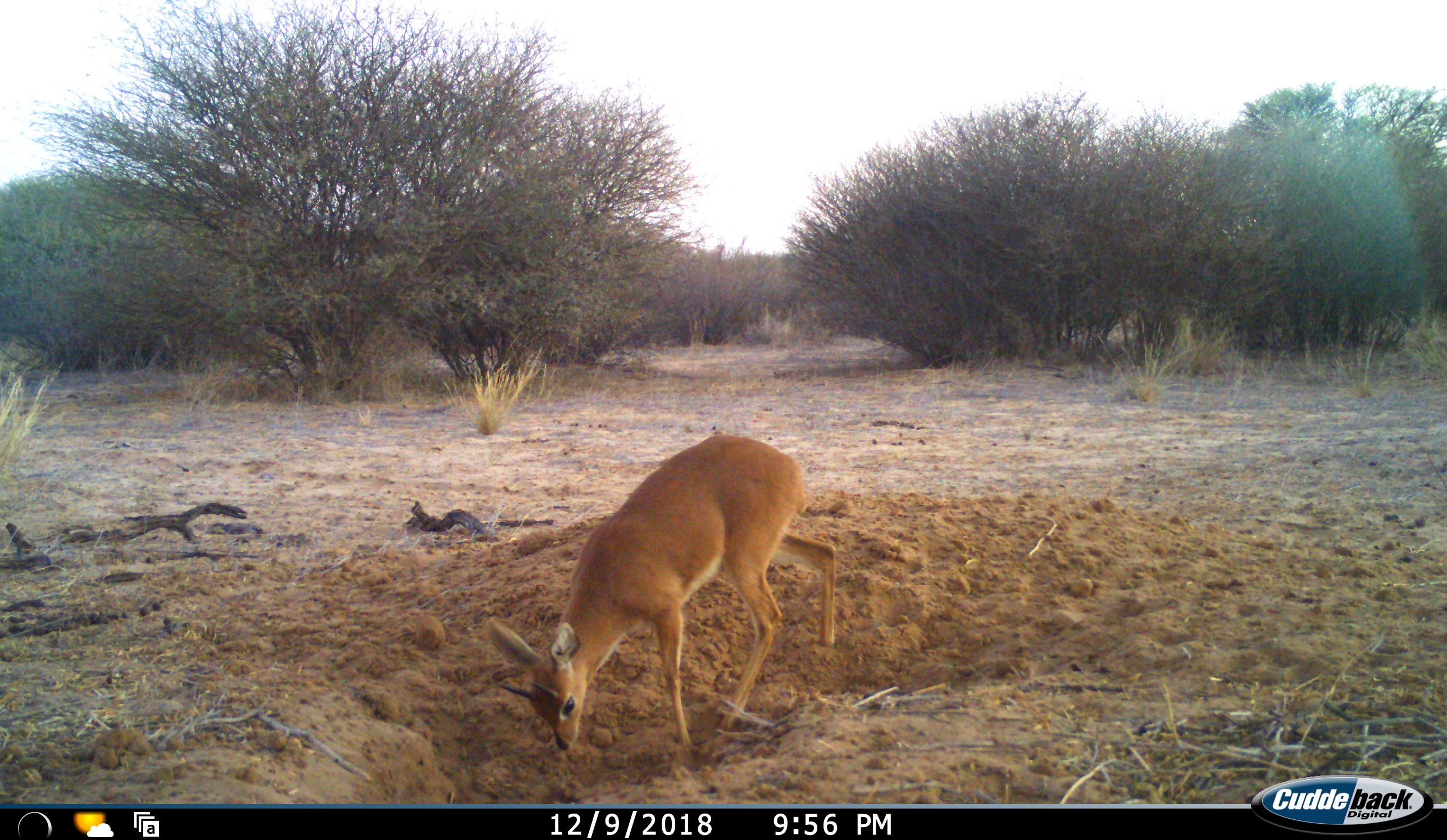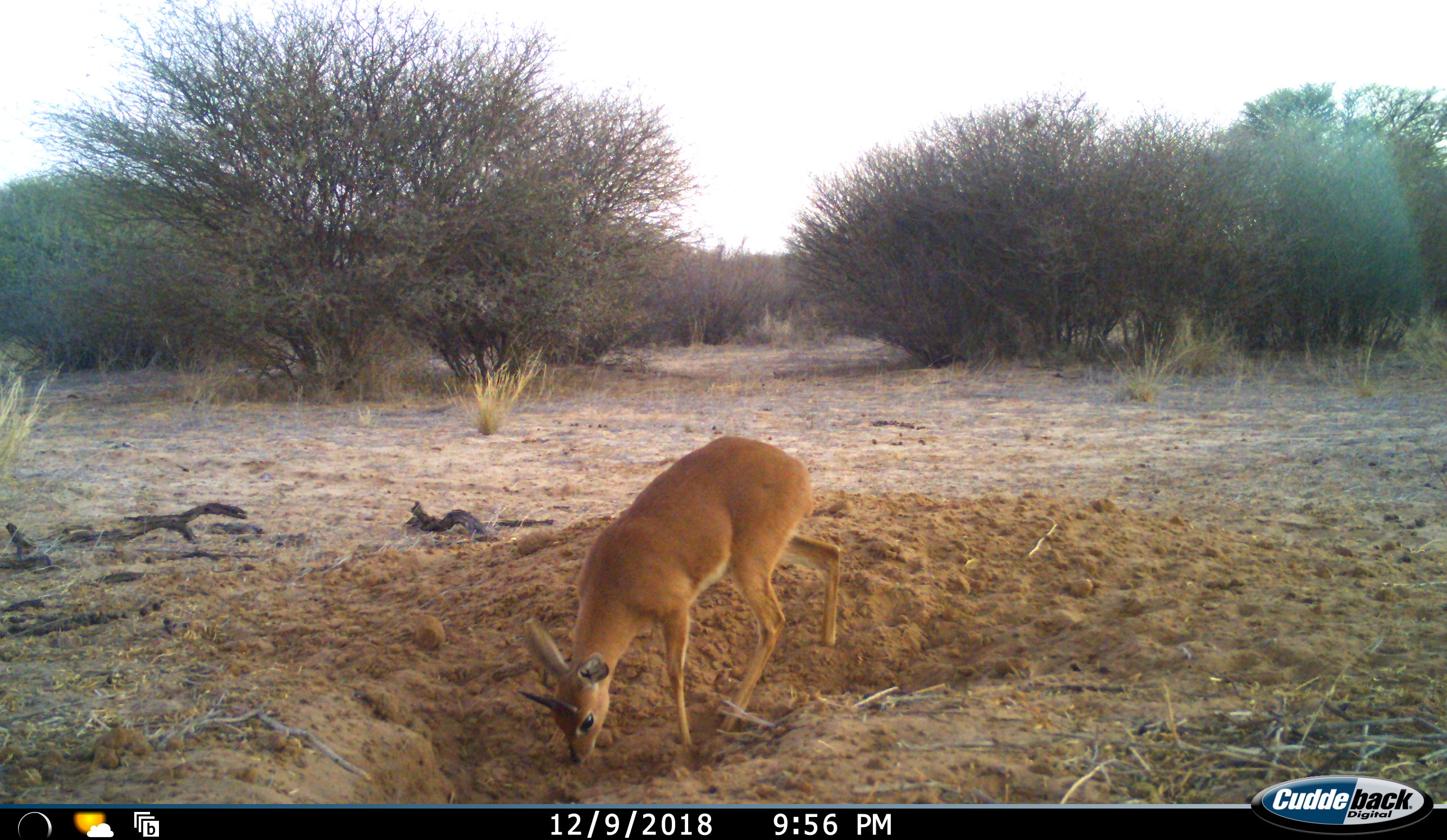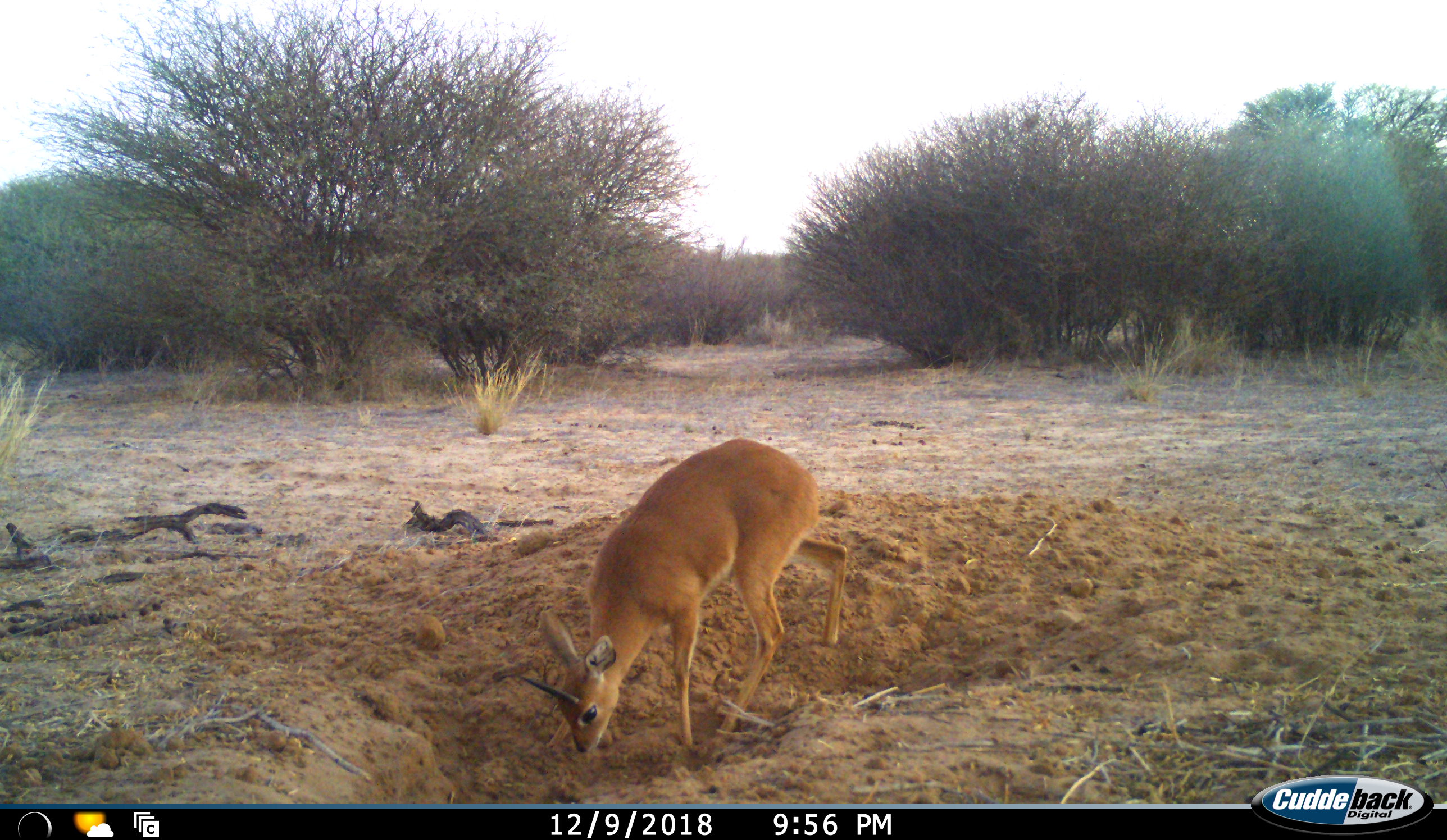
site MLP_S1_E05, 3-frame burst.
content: unidentified animal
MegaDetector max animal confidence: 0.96